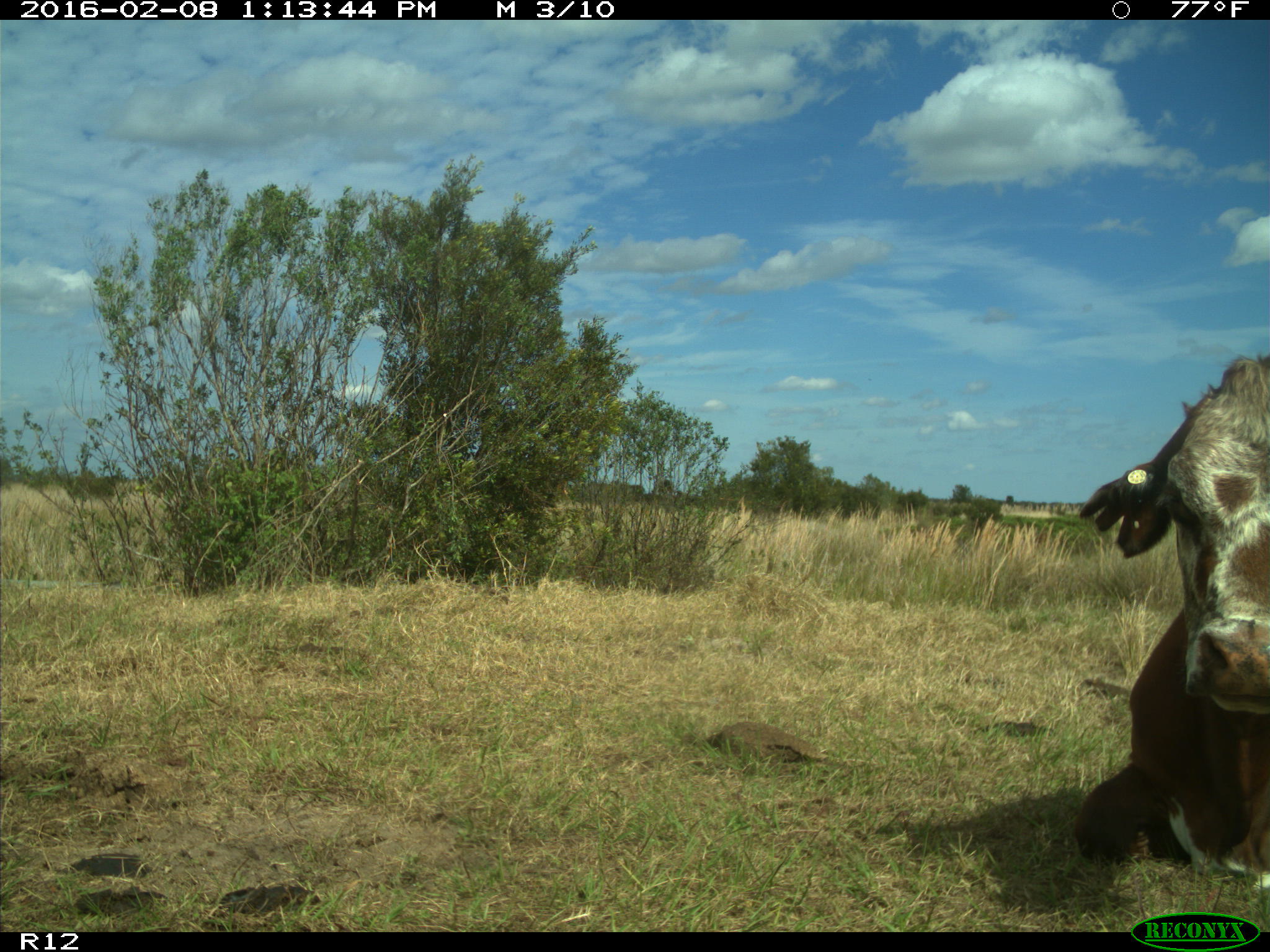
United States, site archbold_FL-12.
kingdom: Animalia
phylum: Chordata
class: Mammalia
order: Artiodactyla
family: Bovidae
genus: Bos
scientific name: Bos taurus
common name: domestic cow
Bos taurus (domestic cow).